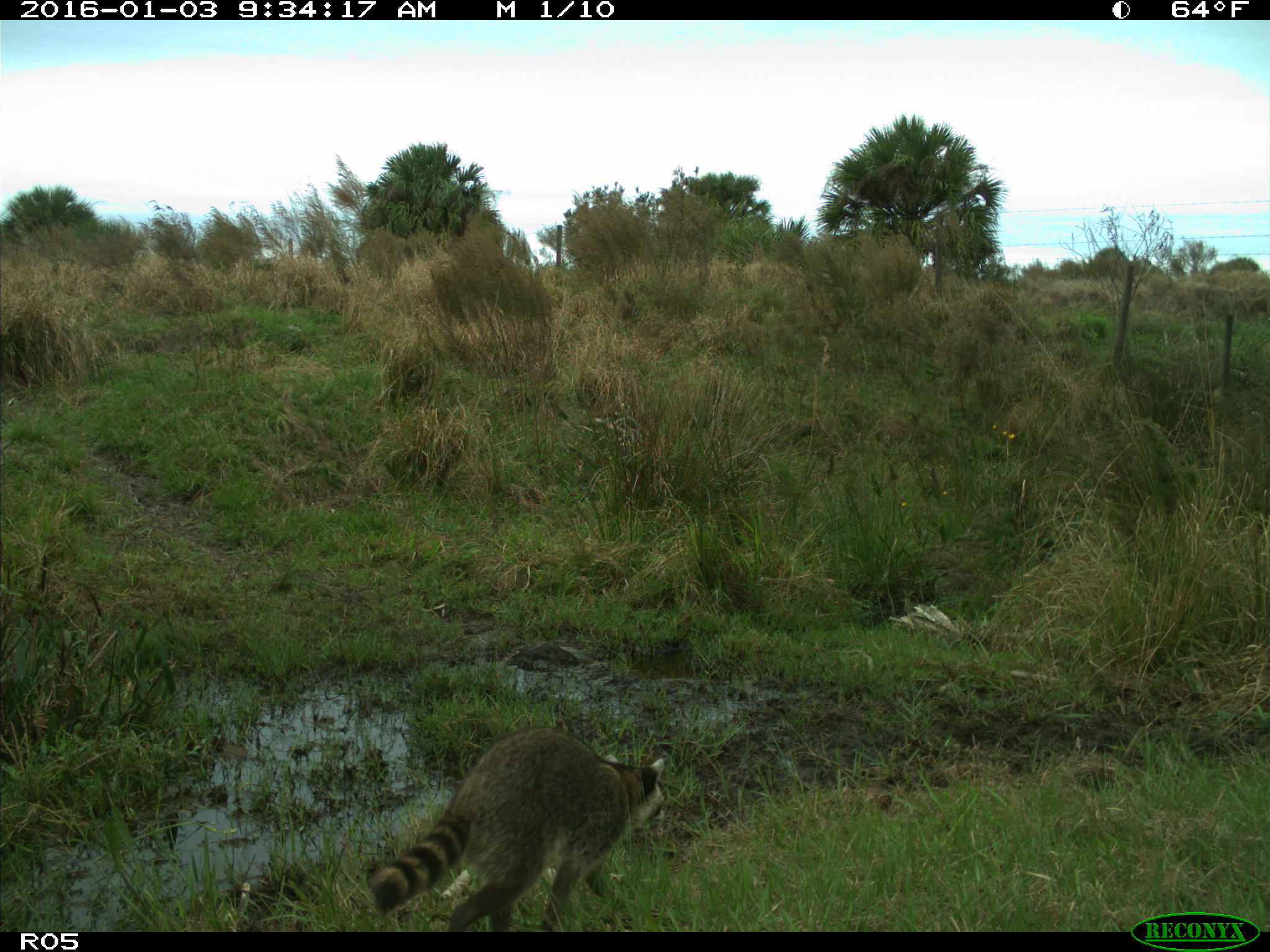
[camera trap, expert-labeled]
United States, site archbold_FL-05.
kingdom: Animalia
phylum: Chordata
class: Mammalia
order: Carnivora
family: Procyonidae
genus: Procyon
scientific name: Procyon lotor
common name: common raccoon